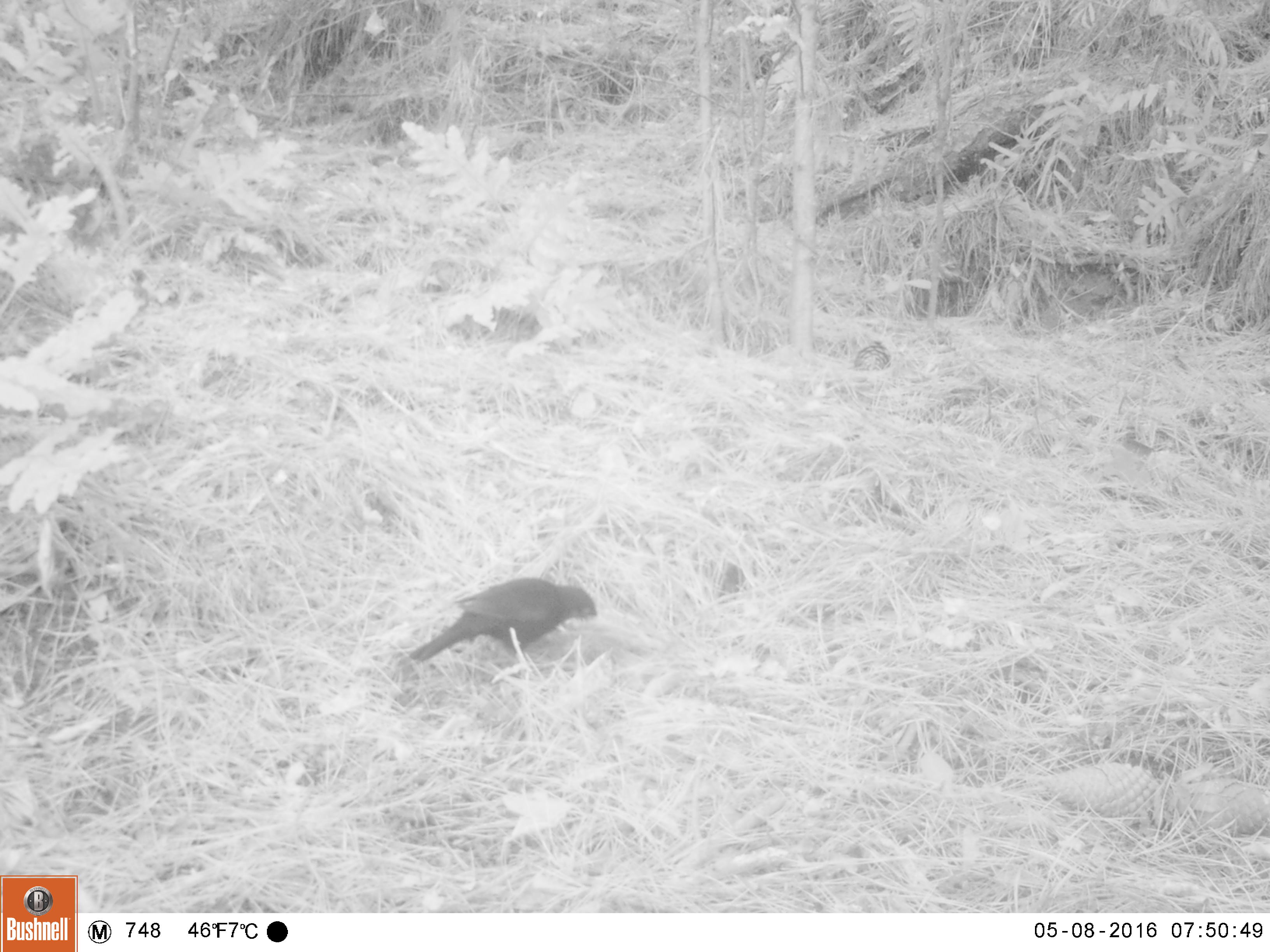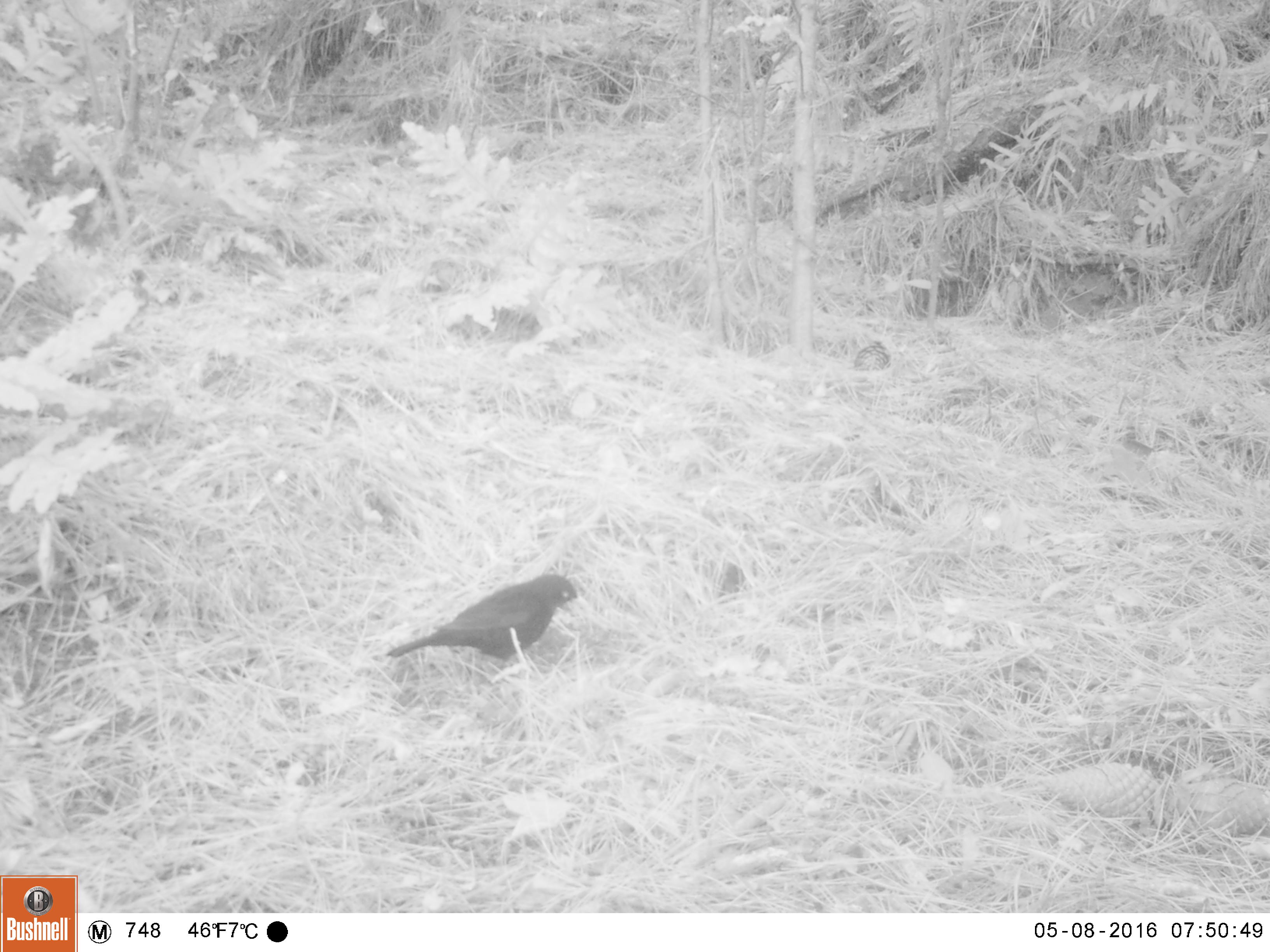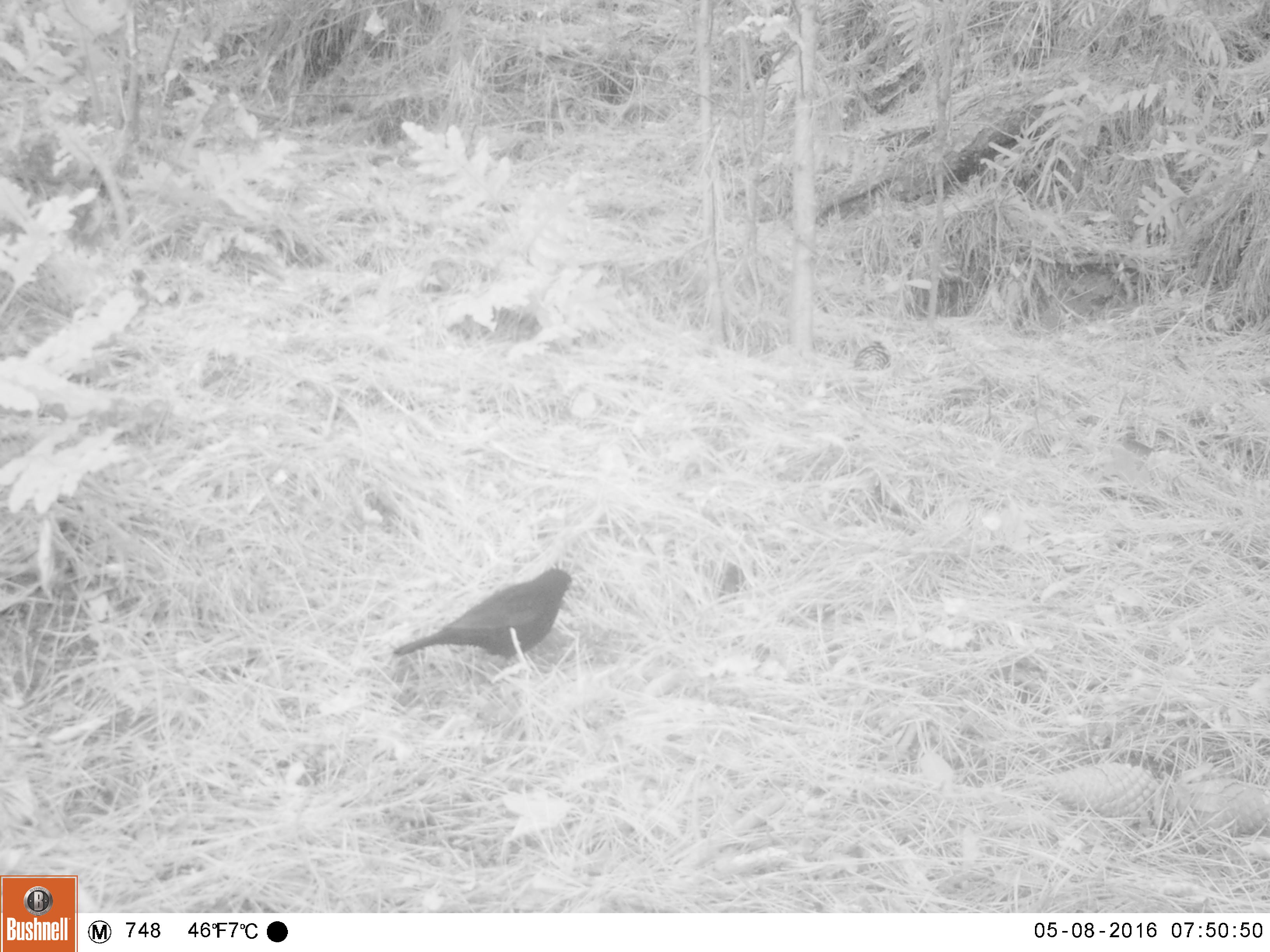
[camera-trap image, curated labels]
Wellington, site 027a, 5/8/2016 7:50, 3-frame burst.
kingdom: Animalia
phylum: Chordata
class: Aves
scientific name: Aves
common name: bird